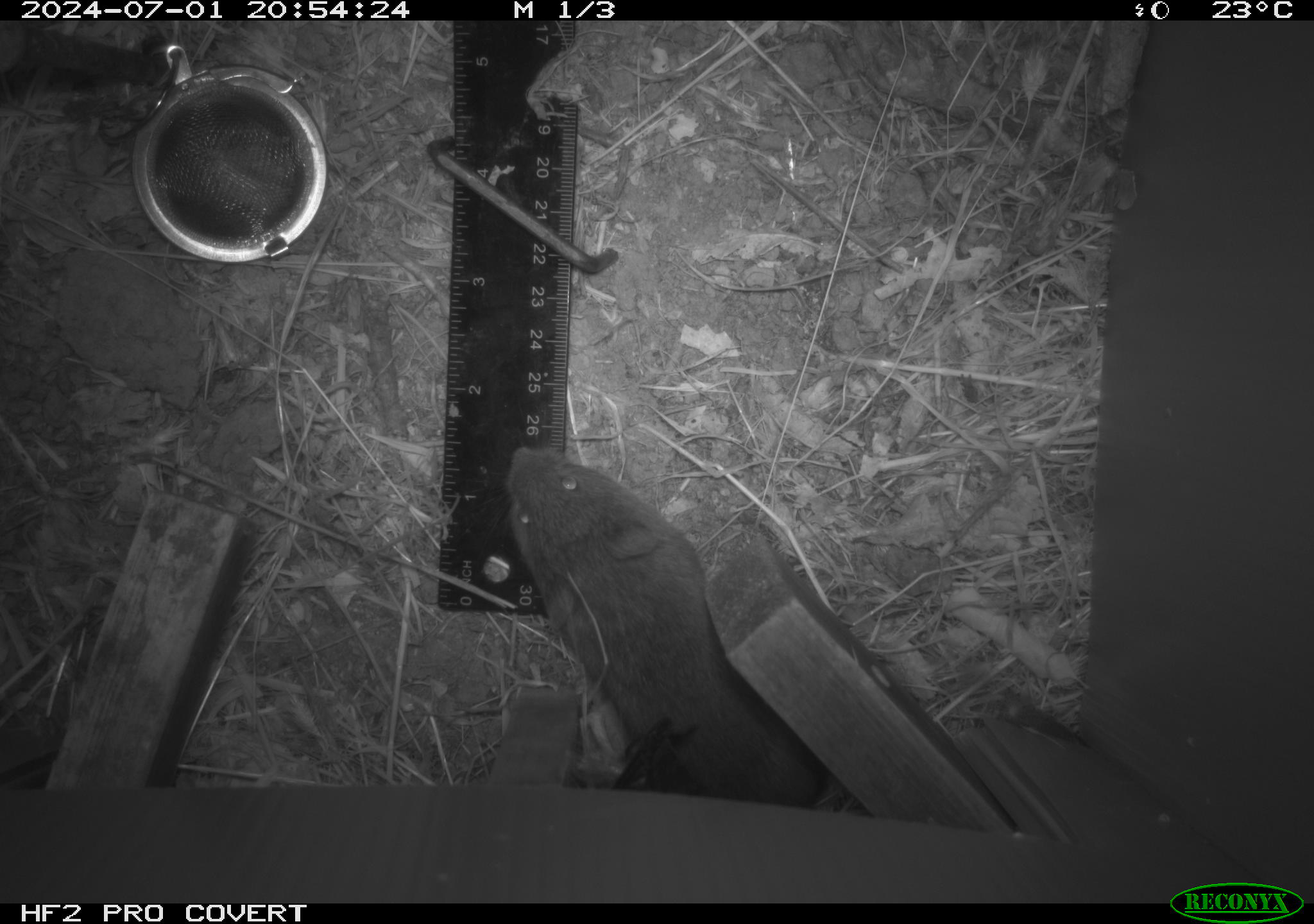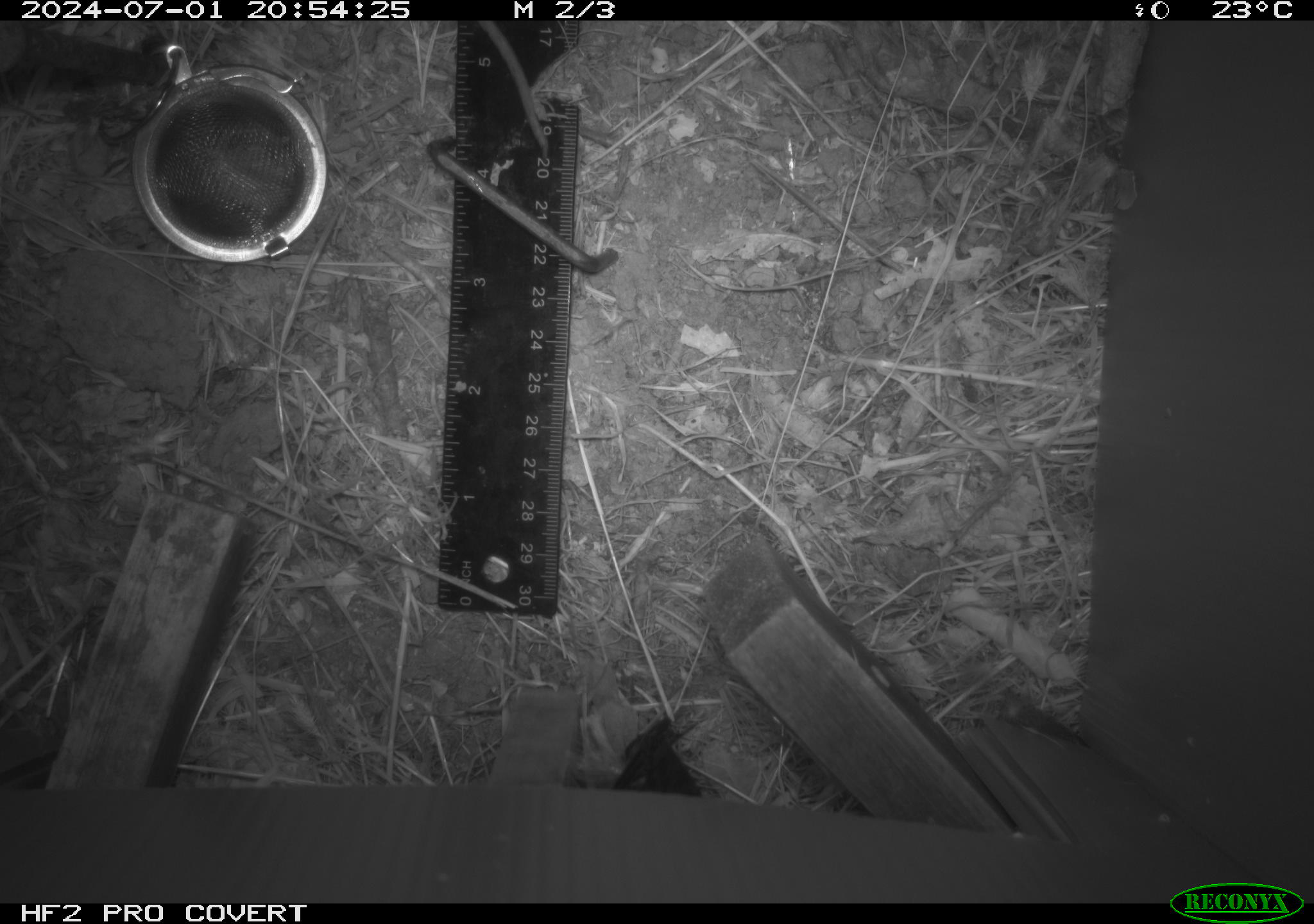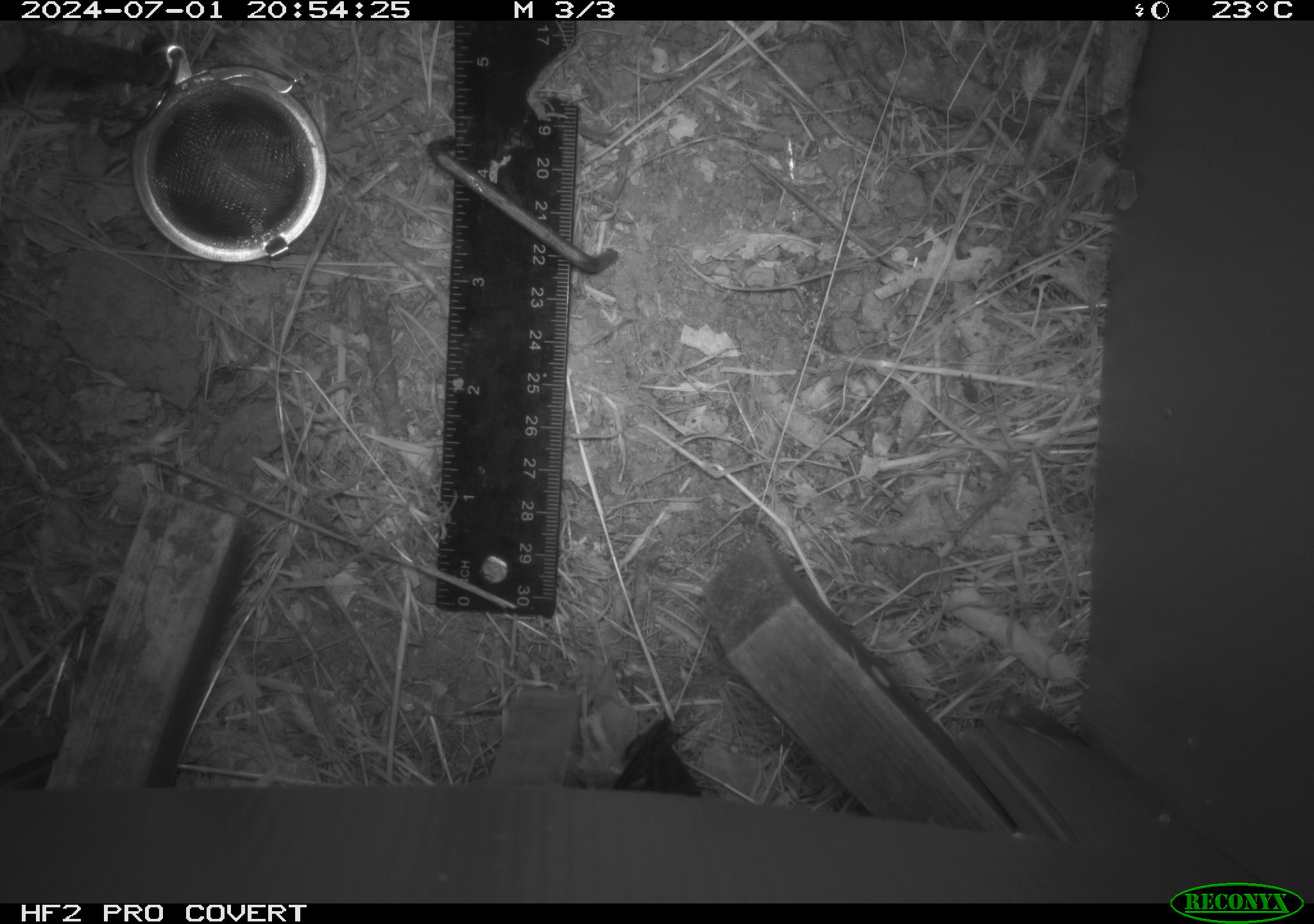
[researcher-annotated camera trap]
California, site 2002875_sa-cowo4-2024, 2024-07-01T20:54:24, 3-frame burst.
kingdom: Animalia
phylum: Chordata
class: Mammalia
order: Rodentia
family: Cricetidae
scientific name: Arvicolinae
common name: voles, lemmings, and muskrats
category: arvicolinae subfamily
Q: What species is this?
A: Arvicolinae subfamily (voles, lemmings, and muskrats) (Arvicolinae).